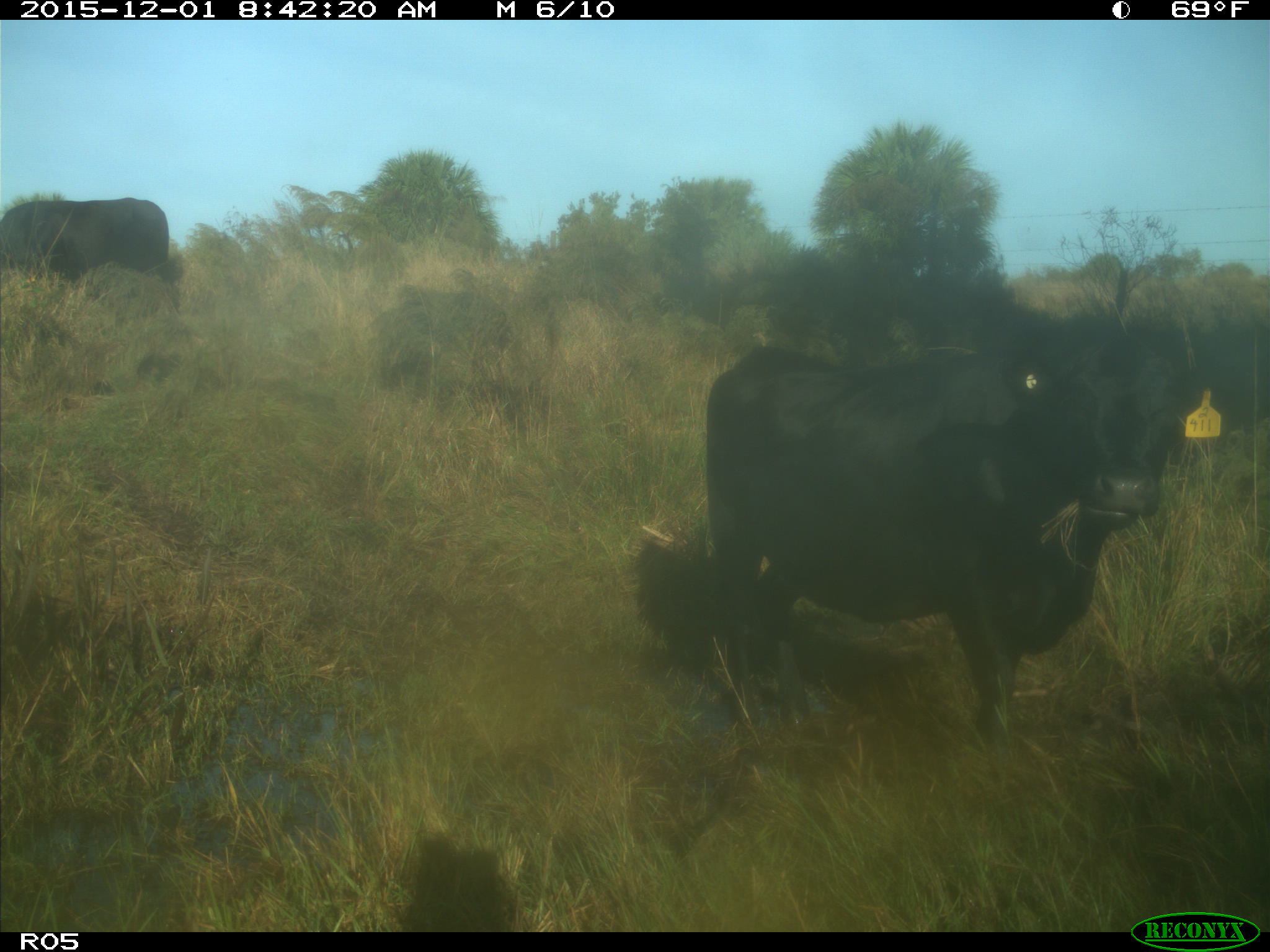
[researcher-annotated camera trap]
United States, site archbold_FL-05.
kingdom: Animalia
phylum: Chordata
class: Mammalia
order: Artiodactyla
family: Bovidae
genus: Bos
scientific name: Bos taurus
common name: domestic cow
Bos taurus (domestic cow).